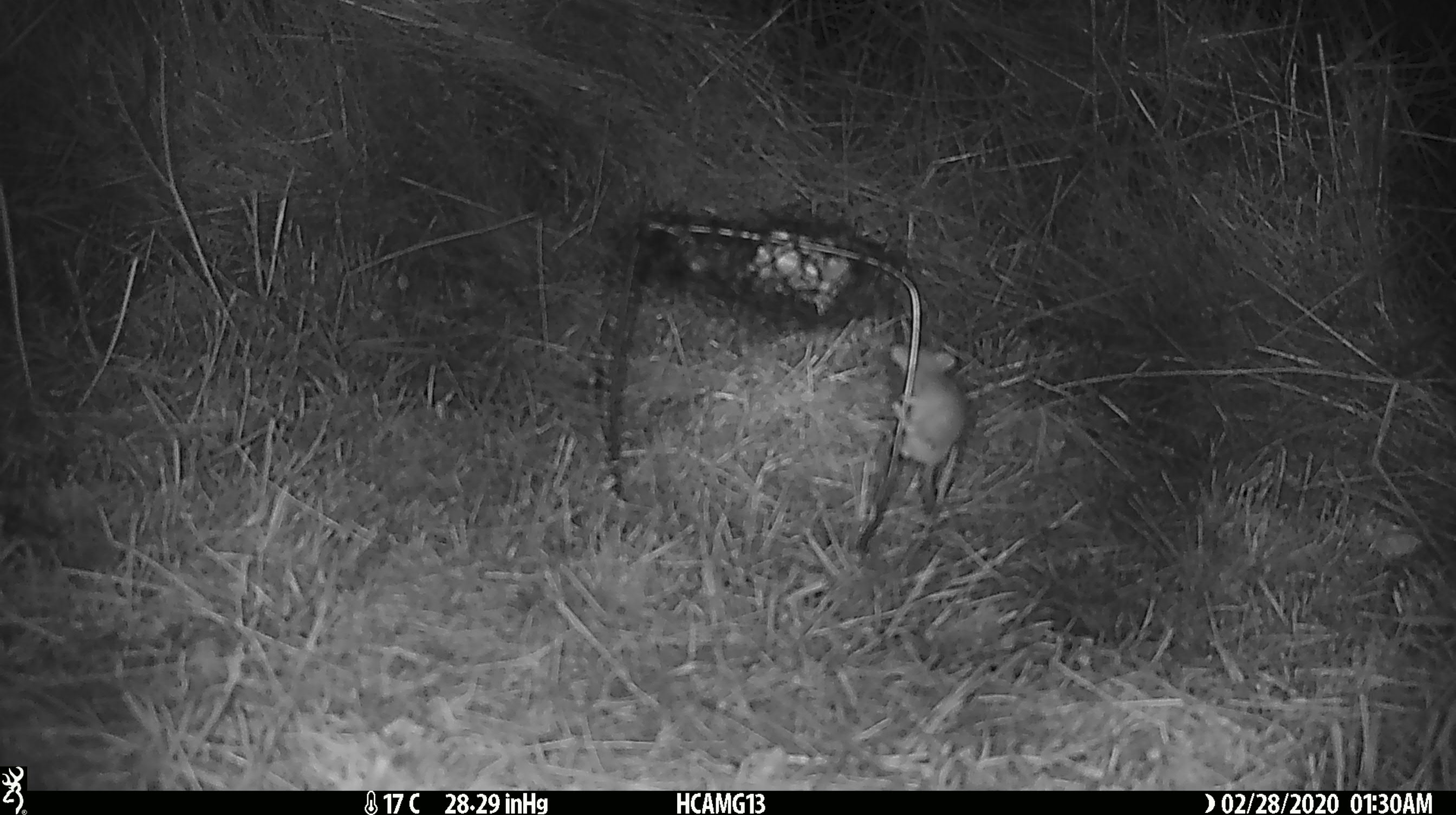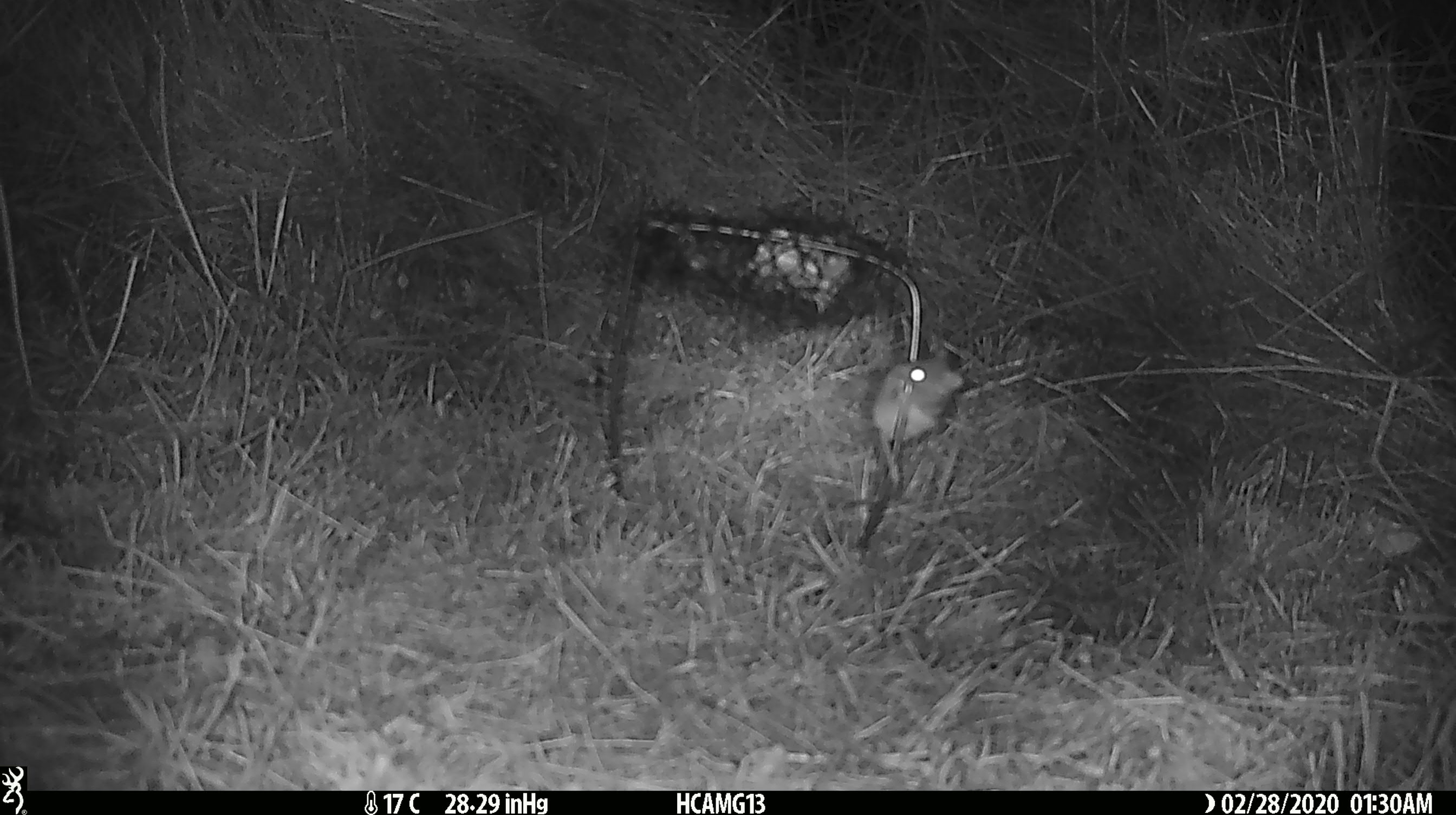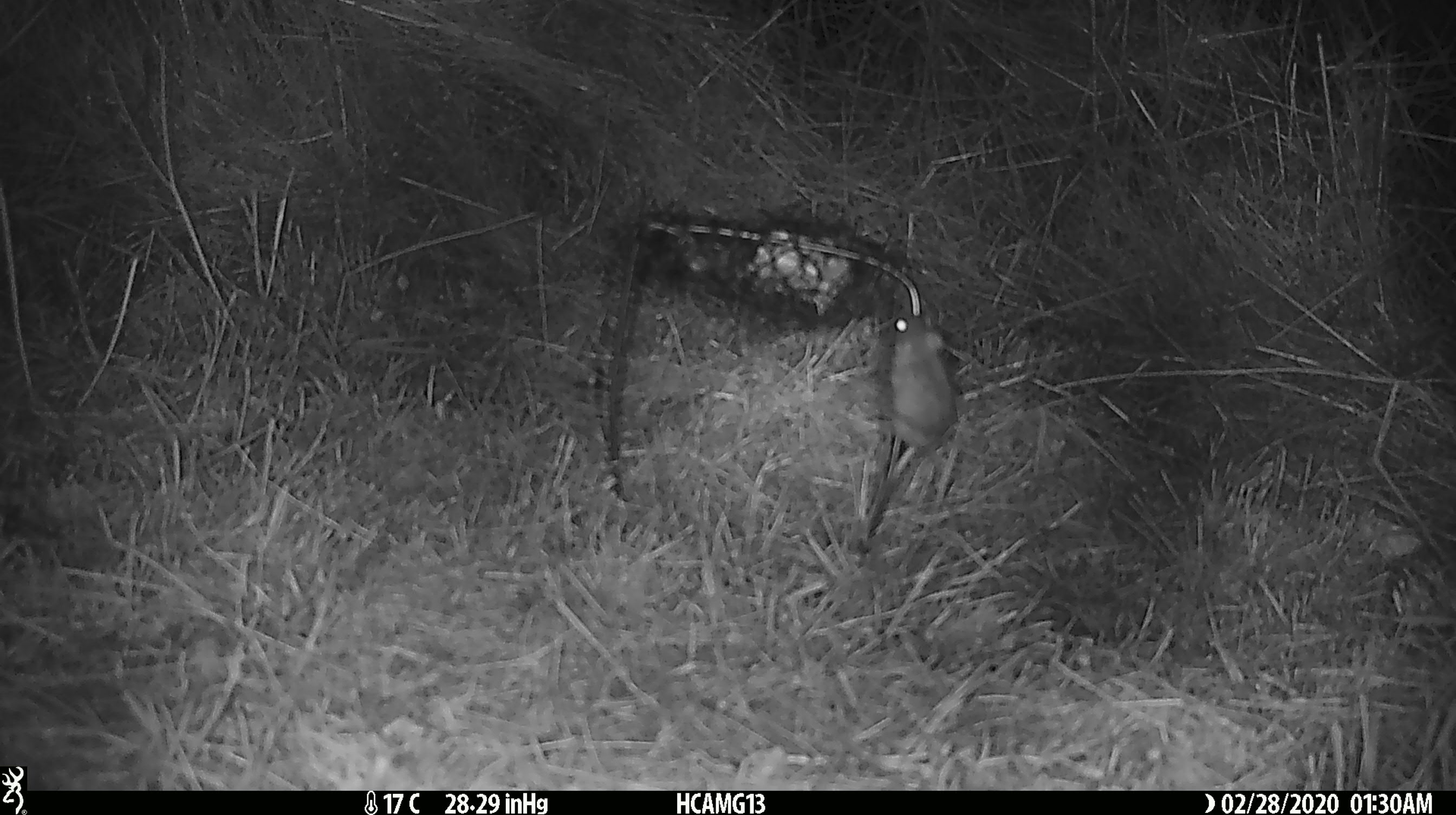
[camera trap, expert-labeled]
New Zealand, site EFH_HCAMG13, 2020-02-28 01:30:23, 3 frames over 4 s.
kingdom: Animalia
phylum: Chordata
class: Mammalia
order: Rodentia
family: Muridae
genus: Mus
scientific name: Mus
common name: mouse